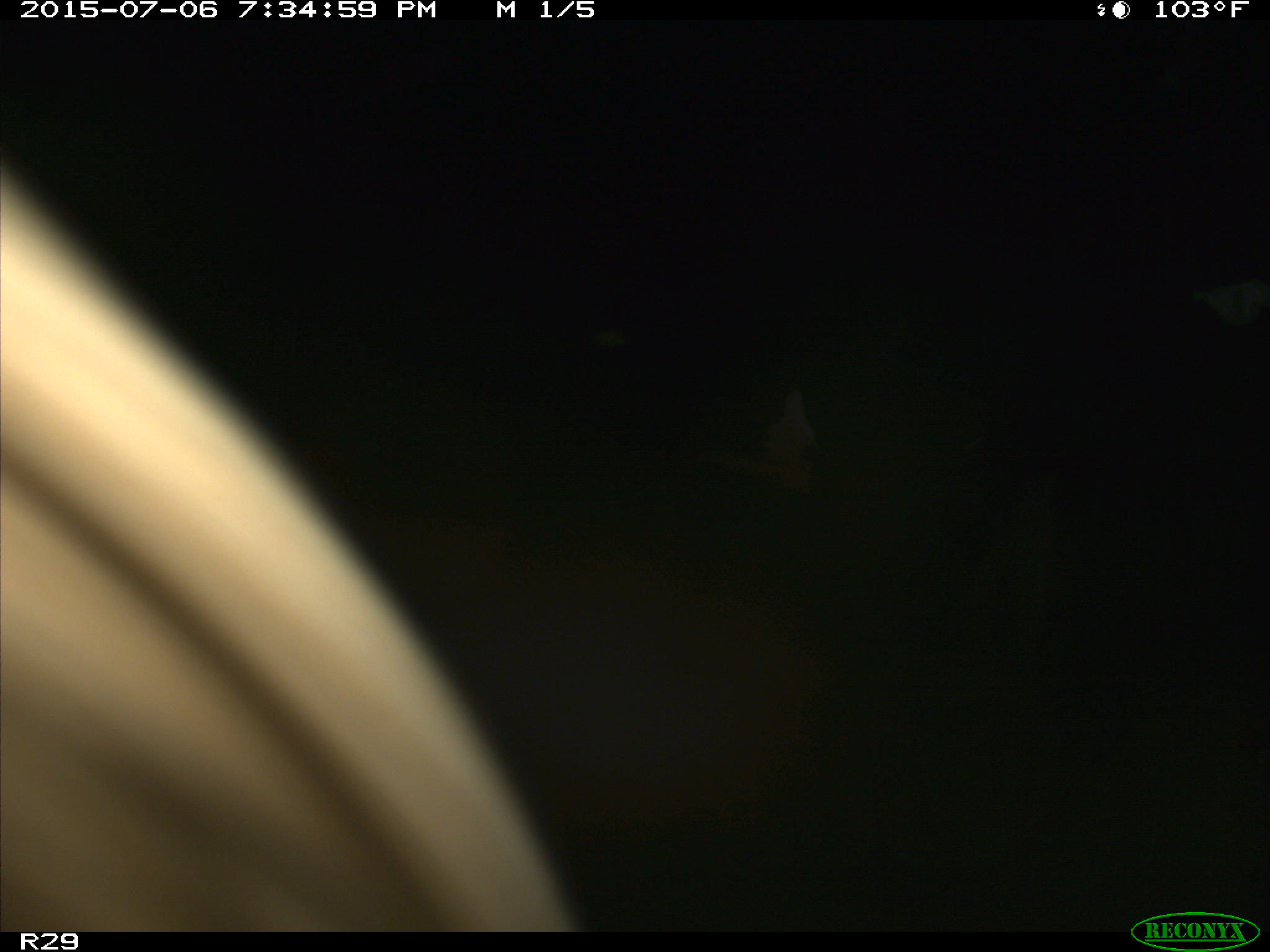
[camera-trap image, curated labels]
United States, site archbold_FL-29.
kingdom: Animalia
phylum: Chordata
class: Mammalia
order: Artiodactyla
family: Bovidae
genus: Bos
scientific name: Bos taurus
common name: domestic cow